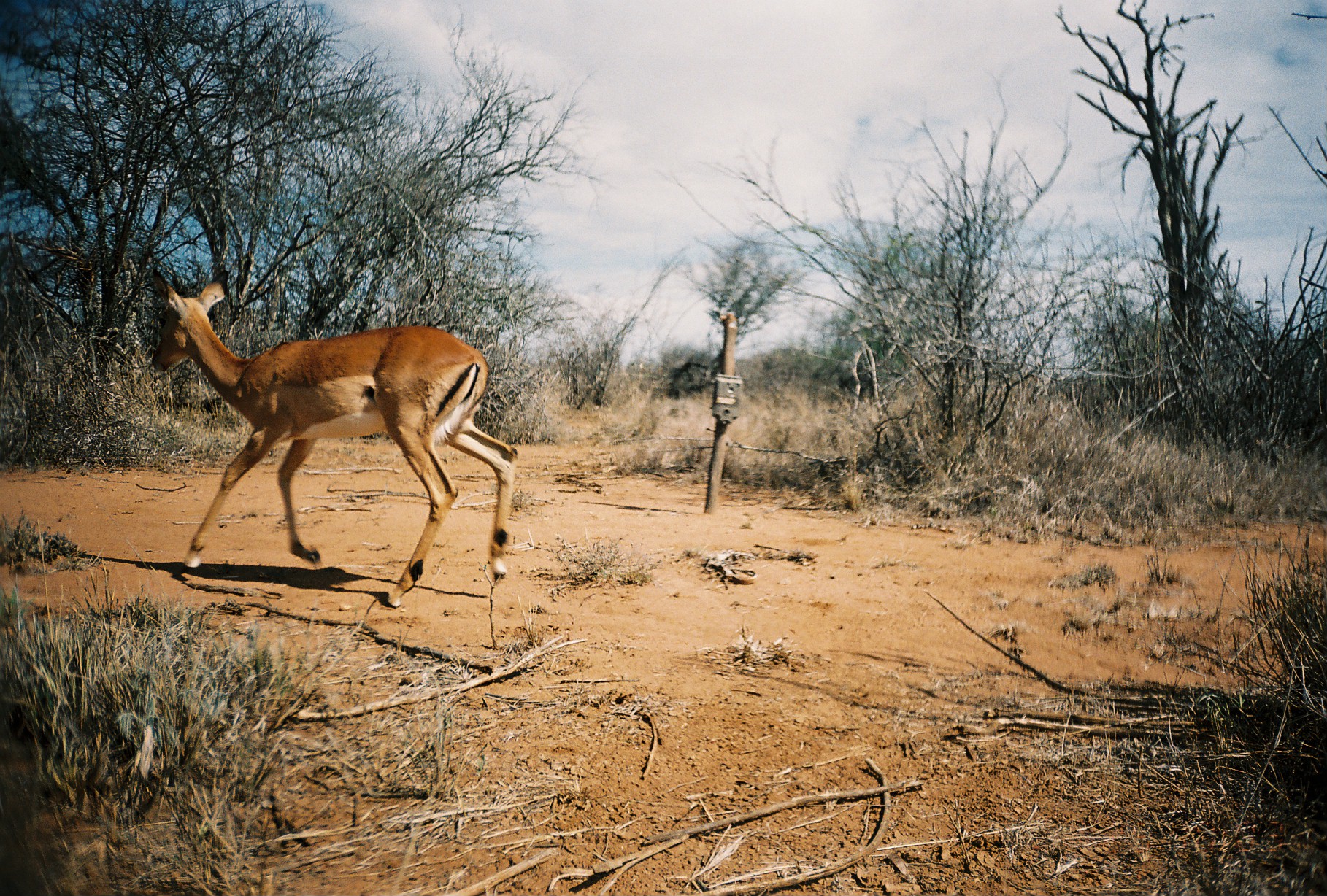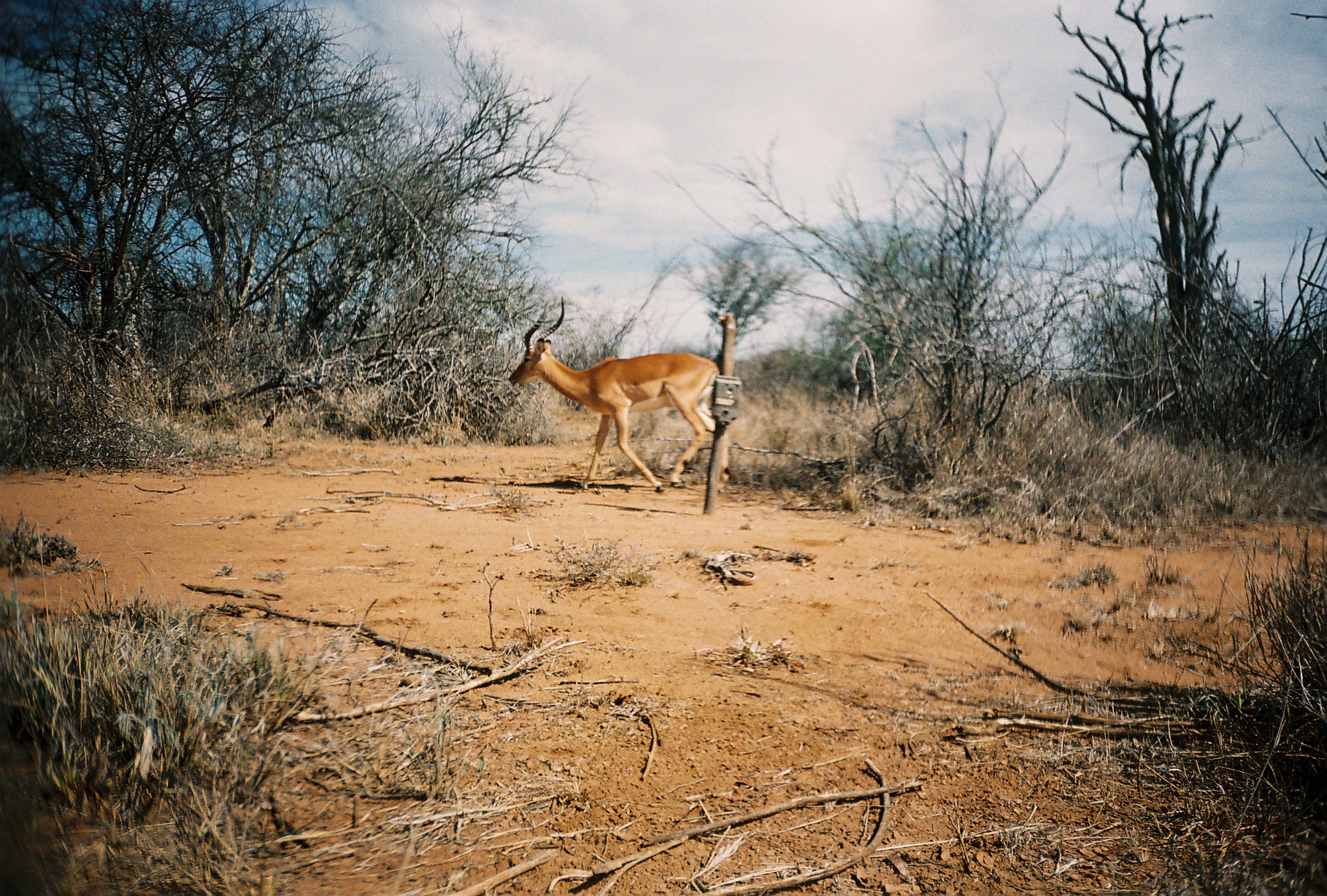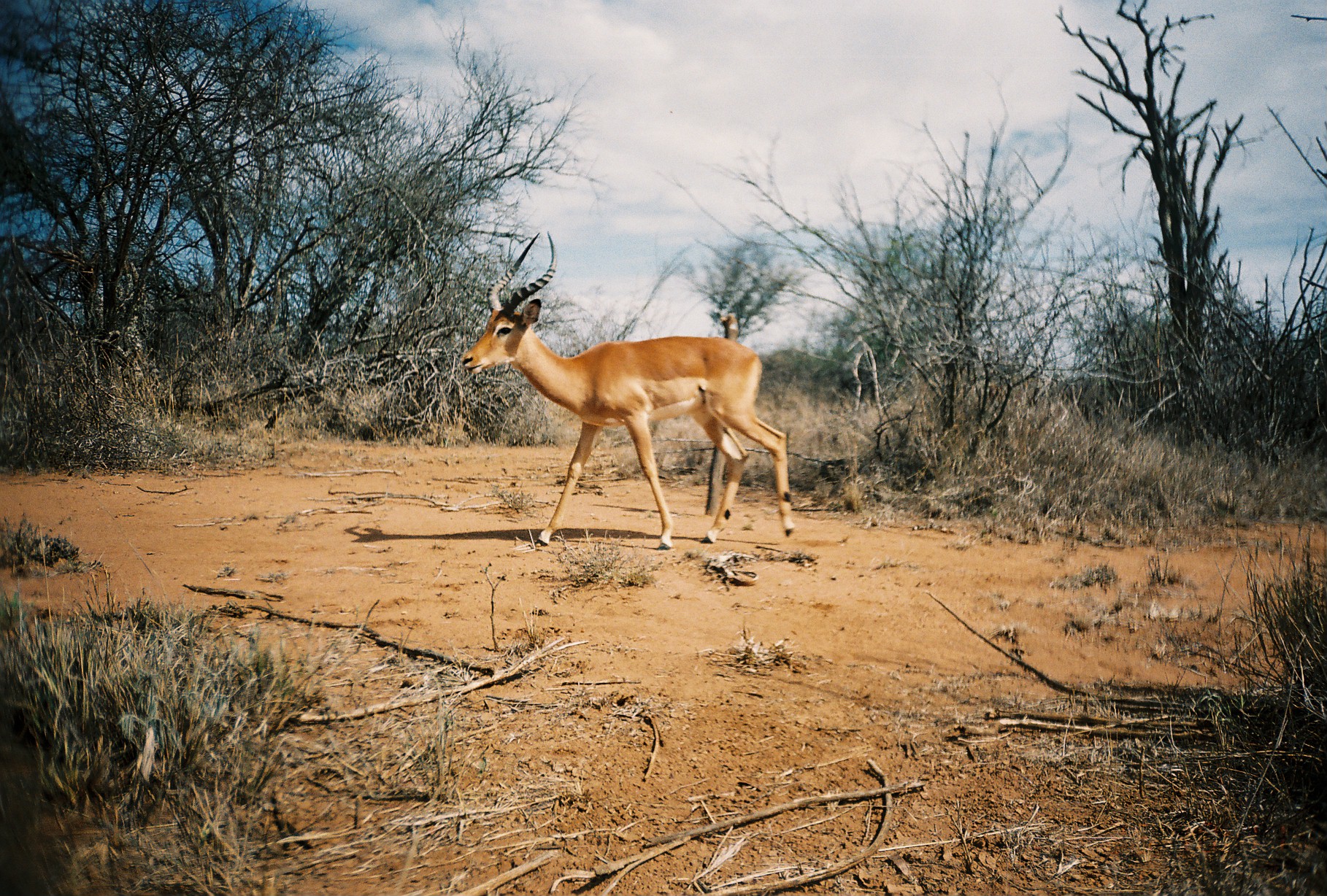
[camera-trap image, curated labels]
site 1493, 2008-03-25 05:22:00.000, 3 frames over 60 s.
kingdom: Animalia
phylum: Chordata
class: Mammalia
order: Artiodactyla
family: Bovidae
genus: Aepyceros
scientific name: Aepyceros melampus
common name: impala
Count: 1.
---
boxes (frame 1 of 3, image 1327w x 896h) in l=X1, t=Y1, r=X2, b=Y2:
aepyceros melampus: l=149, t=266, r=517, b=606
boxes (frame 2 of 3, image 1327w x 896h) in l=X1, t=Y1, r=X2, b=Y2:
aepyceros melampus: l=508, t=296, r=729, b=492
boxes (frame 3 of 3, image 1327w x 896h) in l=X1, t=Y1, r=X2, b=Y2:
aepyceros melampus: l=459, t=228, r=793, b=550